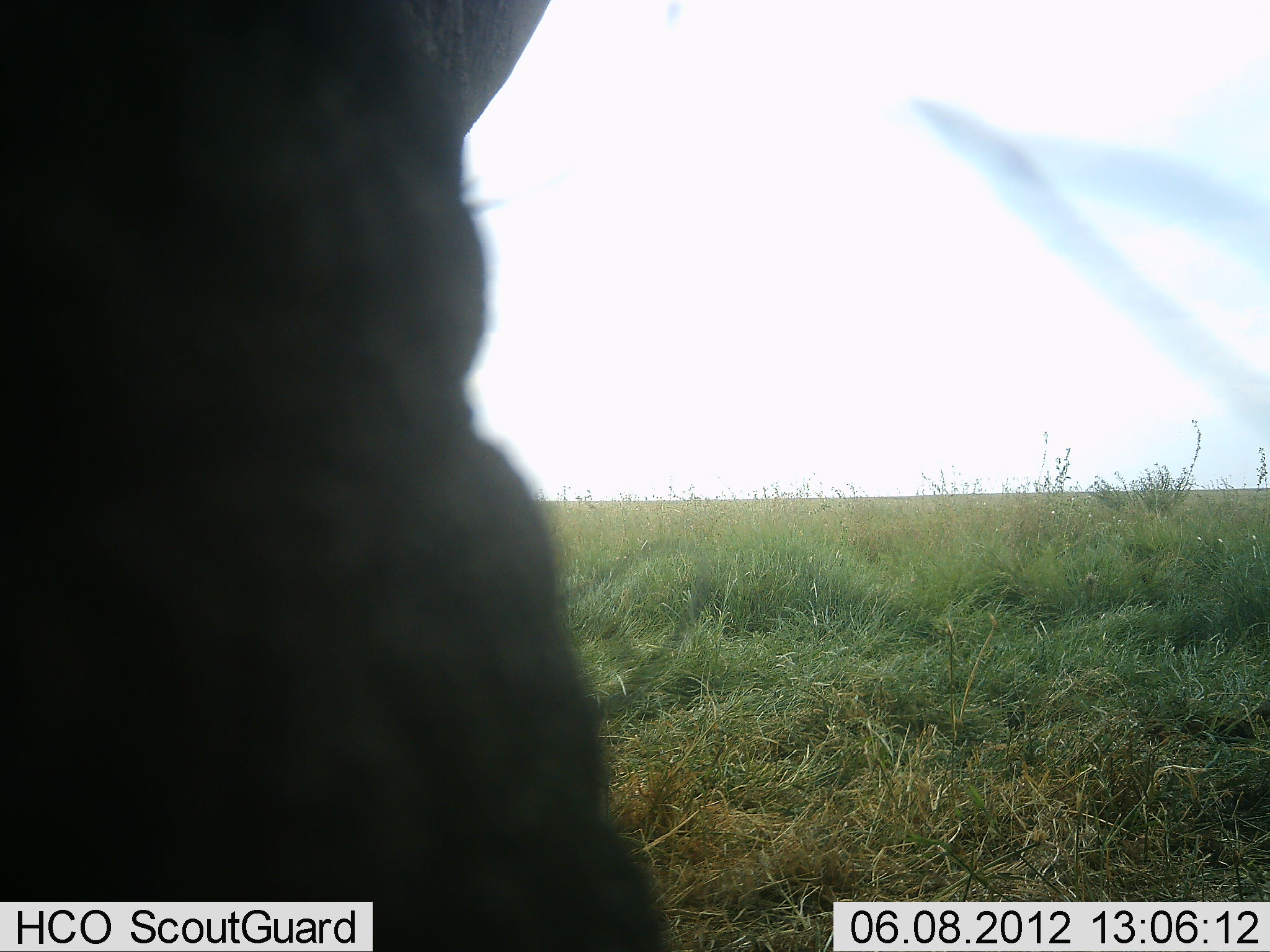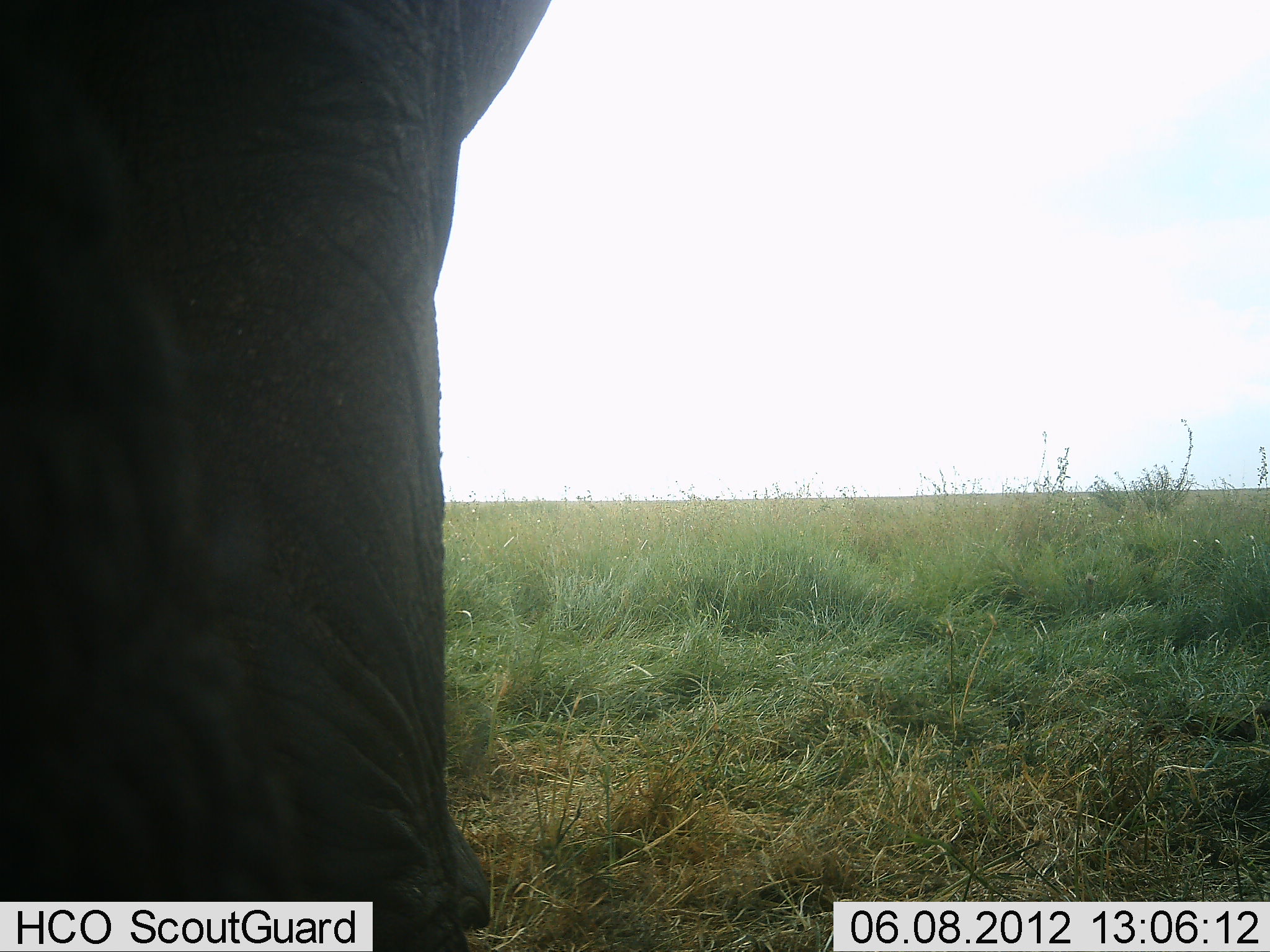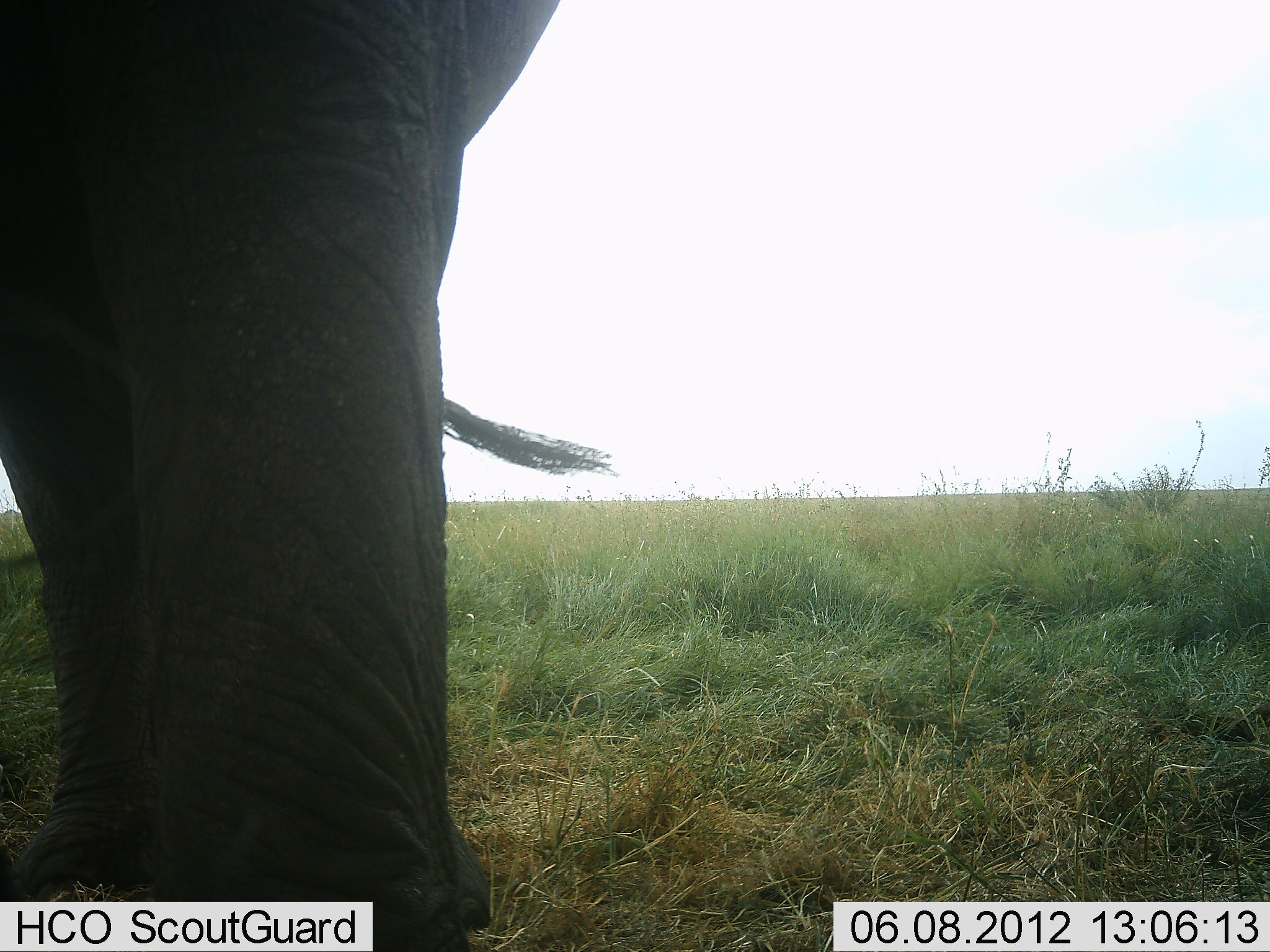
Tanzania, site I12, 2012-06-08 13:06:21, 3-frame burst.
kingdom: Animalia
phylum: Chordata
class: Mammalia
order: Proboscidea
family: Elephantidae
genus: Loxodonta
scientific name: Loxodonta africana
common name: african bush elephant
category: elephant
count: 1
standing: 100%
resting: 0%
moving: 0%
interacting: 0%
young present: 0%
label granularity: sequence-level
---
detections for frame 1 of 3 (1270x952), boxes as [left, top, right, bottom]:
animal: [1, 1, 672, 952]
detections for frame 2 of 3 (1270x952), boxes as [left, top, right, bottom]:
animal: [1, 1, 549, 952]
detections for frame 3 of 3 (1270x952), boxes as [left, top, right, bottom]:
animal: [1, 1, 613, 952]